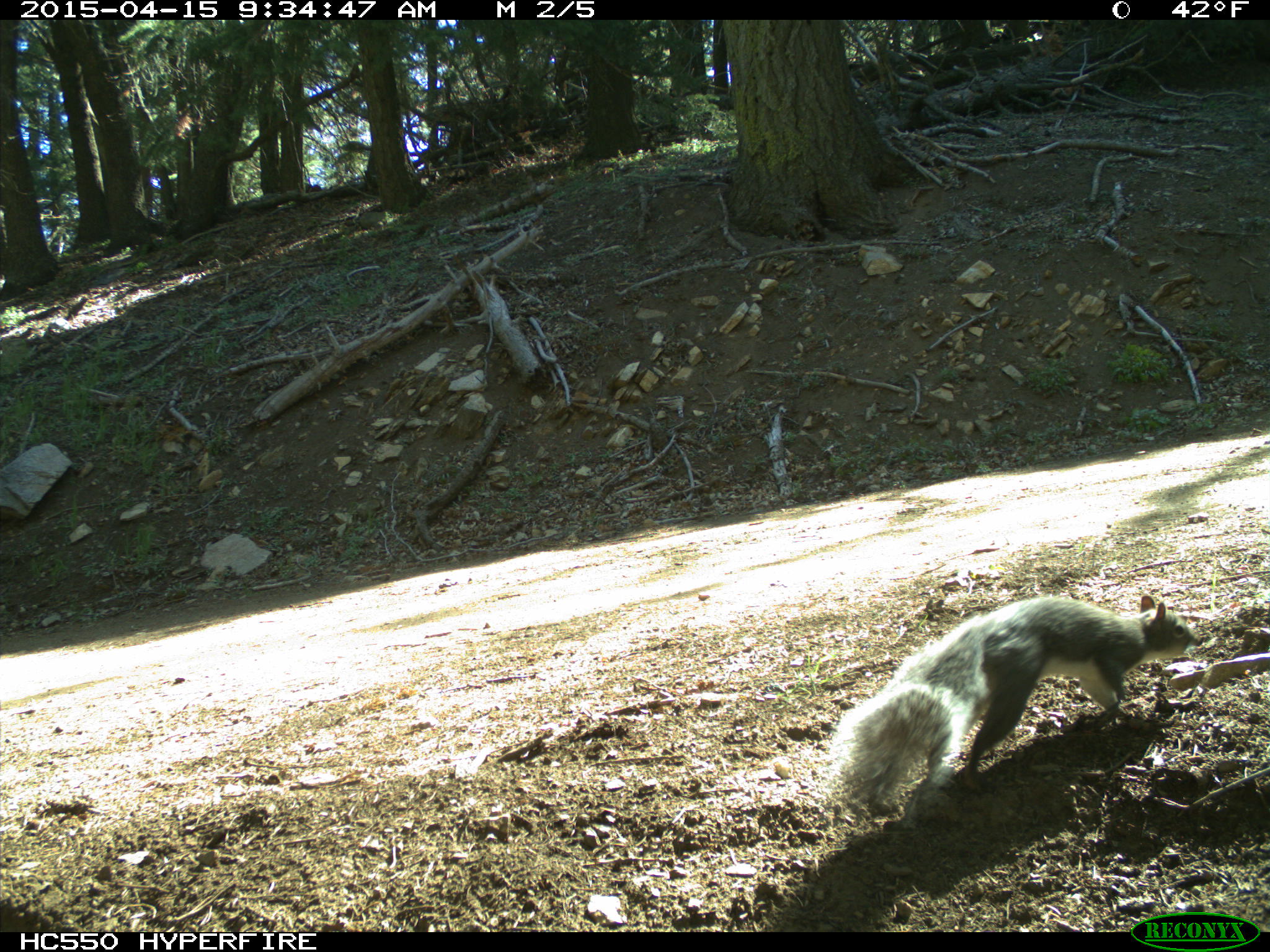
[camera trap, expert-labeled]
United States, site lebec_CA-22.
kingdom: Animalia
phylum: Chordata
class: Mammalia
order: Rodentia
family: Sciuridae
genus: Sciurus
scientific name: Sciurus carolinensis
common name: eastern gray squirrel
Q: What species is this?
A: Sciurus carolinensis (eastern gray squirrel).